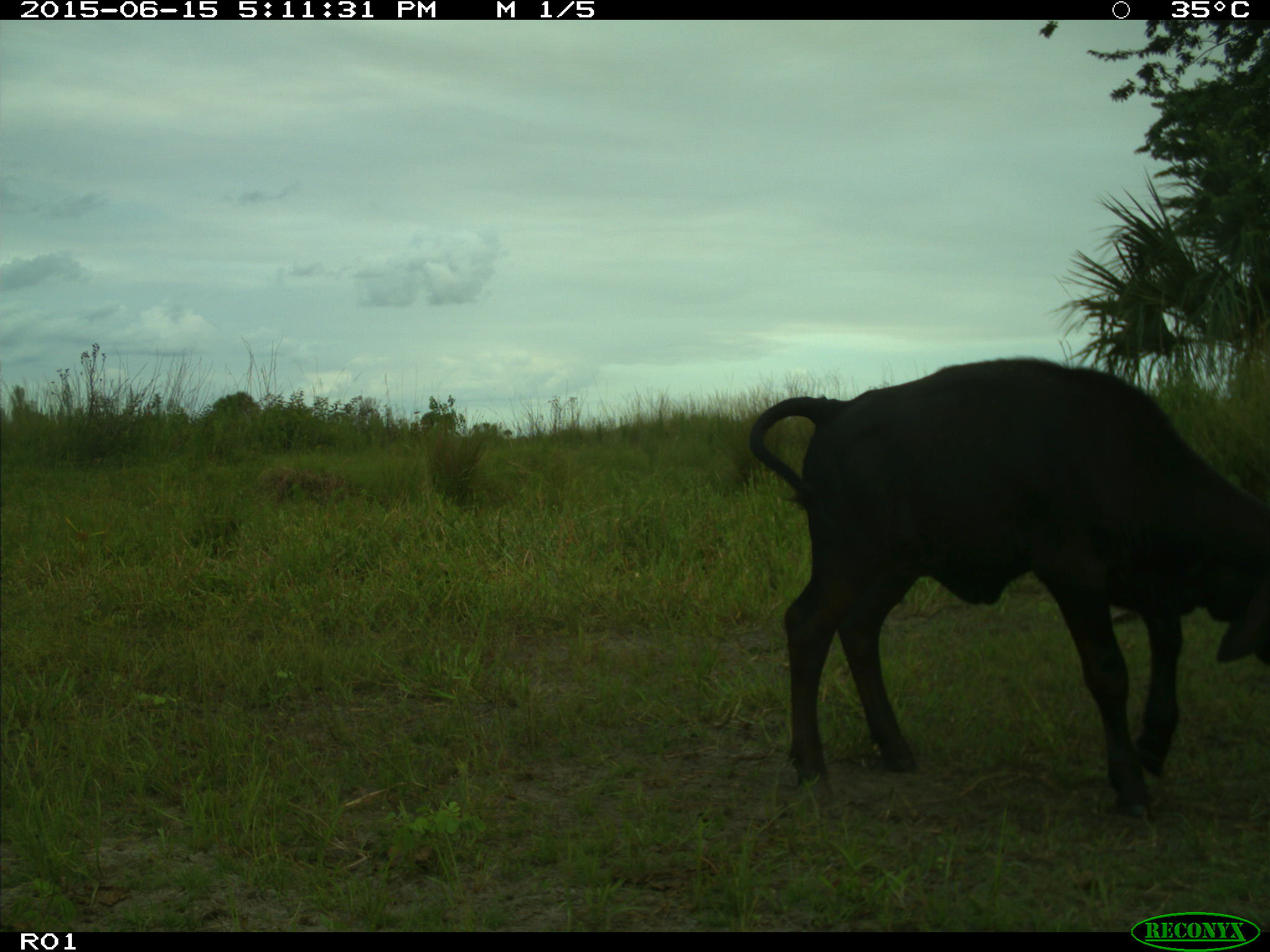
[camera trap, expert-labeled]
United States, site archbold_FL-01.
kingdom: Animalia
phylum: Chordata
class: Mammalia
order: Artiodactyla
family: Bovidae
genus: Bos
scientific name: Bos taurus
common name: domestic cow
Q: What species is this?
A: Bos taurus (domestic cow).